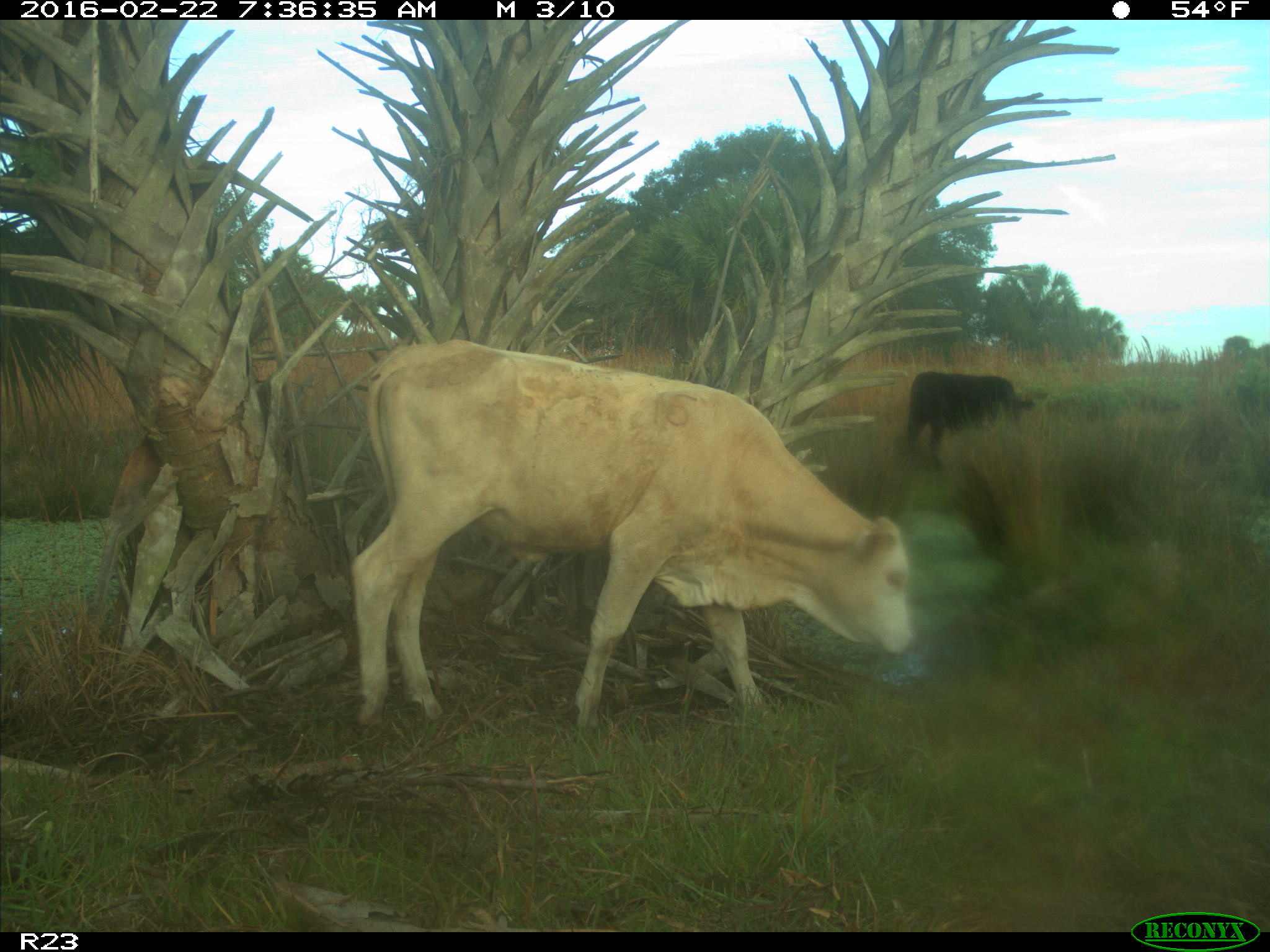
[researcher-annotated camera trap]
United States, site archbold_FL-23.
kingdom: Animalia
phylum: Chordata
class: Mammalia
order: Artiodactyla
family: Bovidae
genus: Bos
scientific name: Bos taurus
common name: domestic cow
Bos taurus (domestic cow).